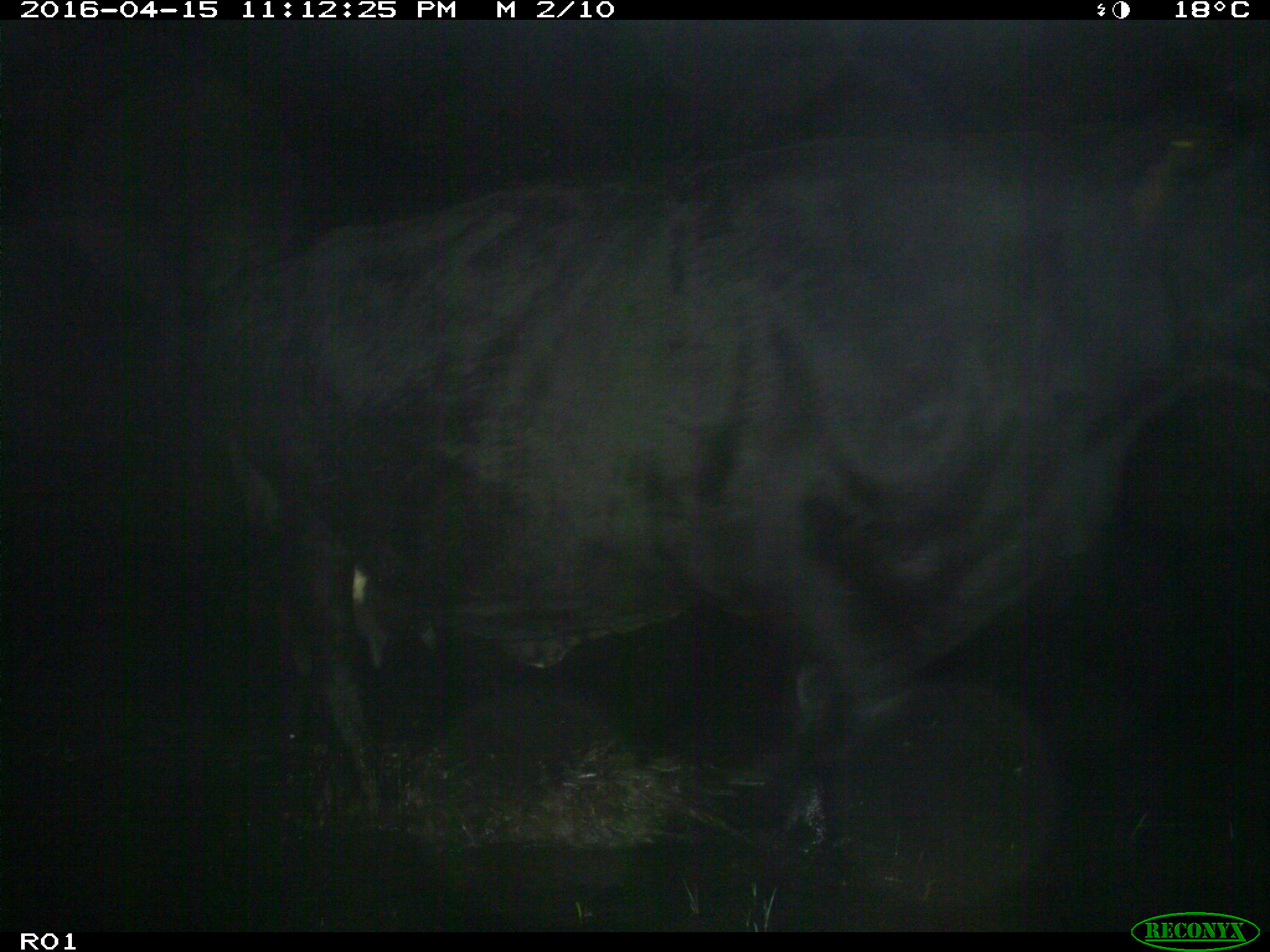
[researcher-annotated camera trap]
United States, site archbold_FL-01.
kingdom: Animalia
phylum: Chordata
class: Mammalia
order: Artiodactyla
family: Bovidae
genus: Bos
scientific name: Bos taurus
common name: domestic cow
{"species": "Bos taurus (domestic cow)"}